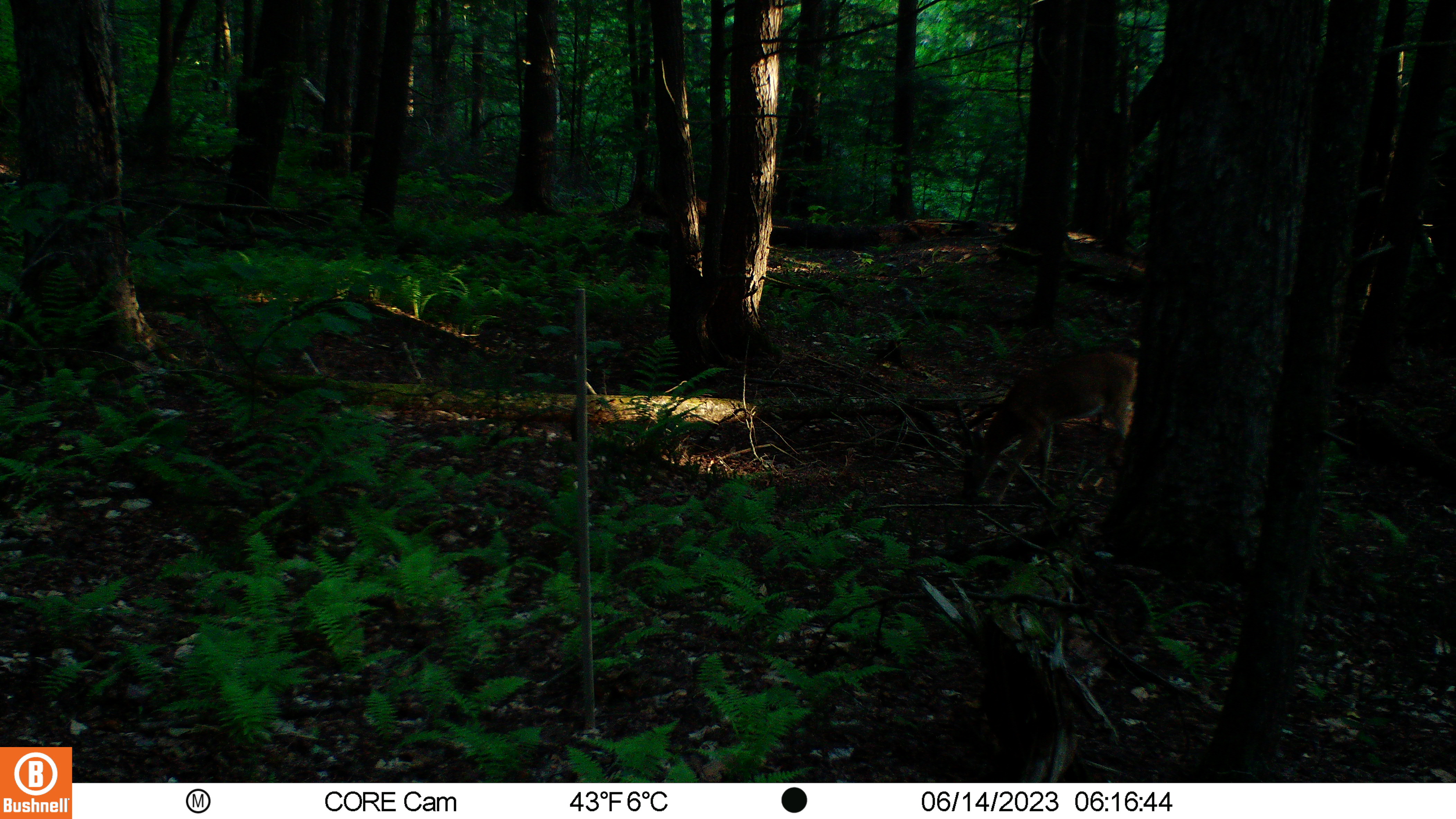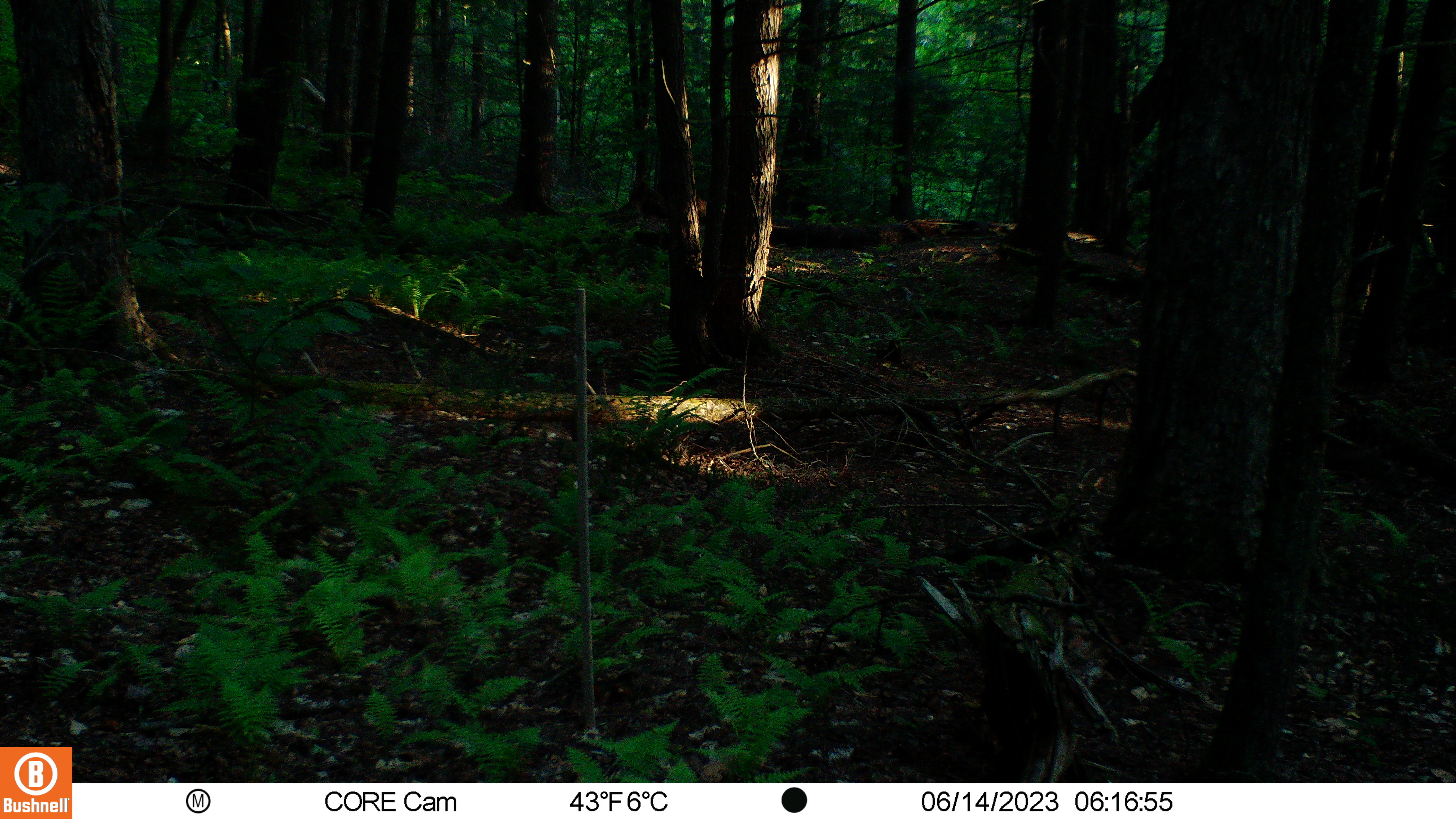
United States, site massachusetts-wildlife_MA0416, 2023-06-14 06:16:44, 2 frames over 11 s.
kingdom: Animalia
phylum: Chordata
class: Mammalia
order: Artiodactyla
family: Cervidae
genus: Odocoileus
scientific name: Odocoileus virginianus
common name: white-tailed deer